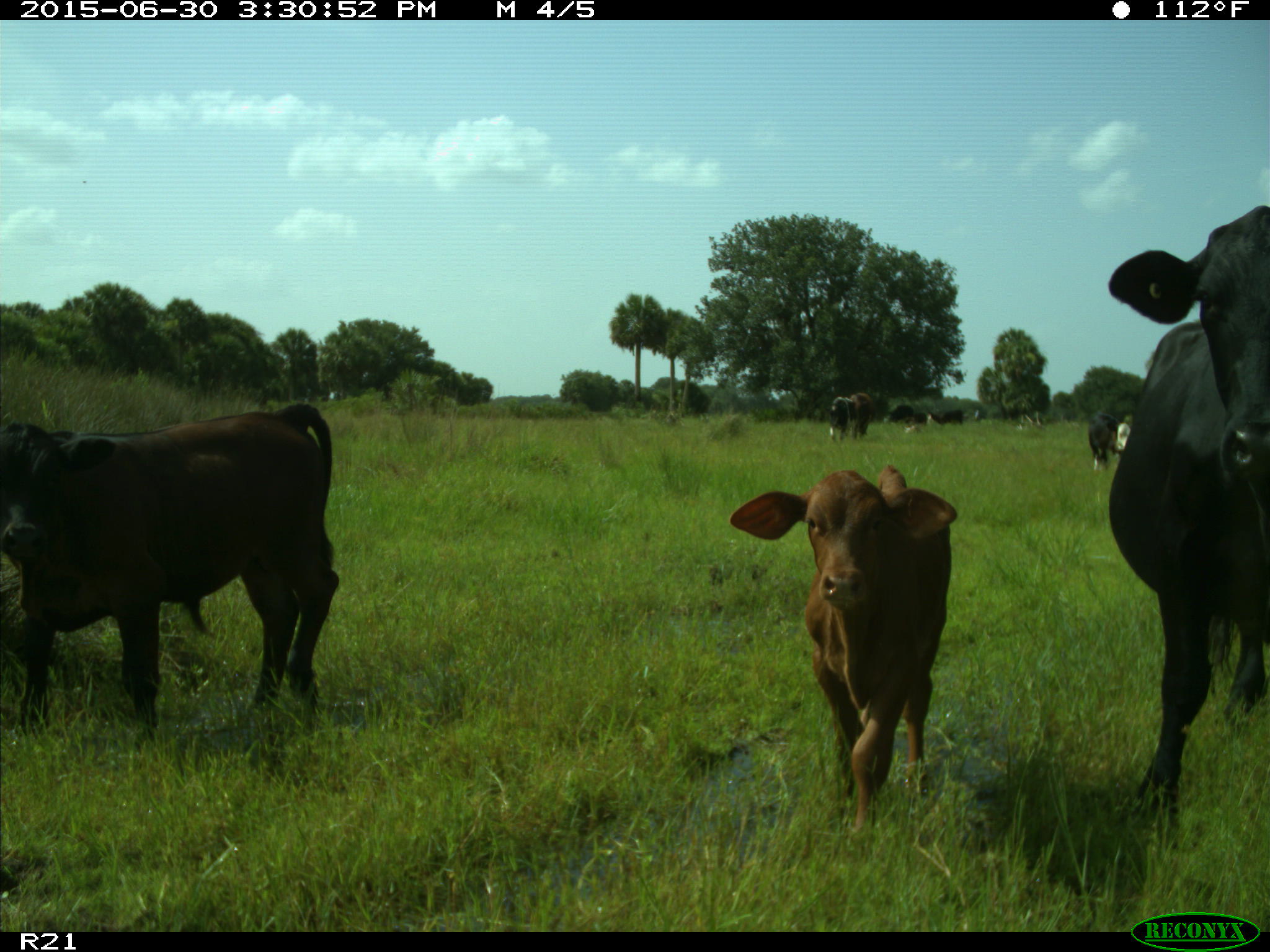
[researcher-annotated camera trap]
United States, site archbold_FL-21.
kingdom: Animalia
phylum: Chordata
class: Mammalia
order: Artiodactyla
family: Bovidae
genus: Bos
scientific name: Bos taurus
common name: domestic cow